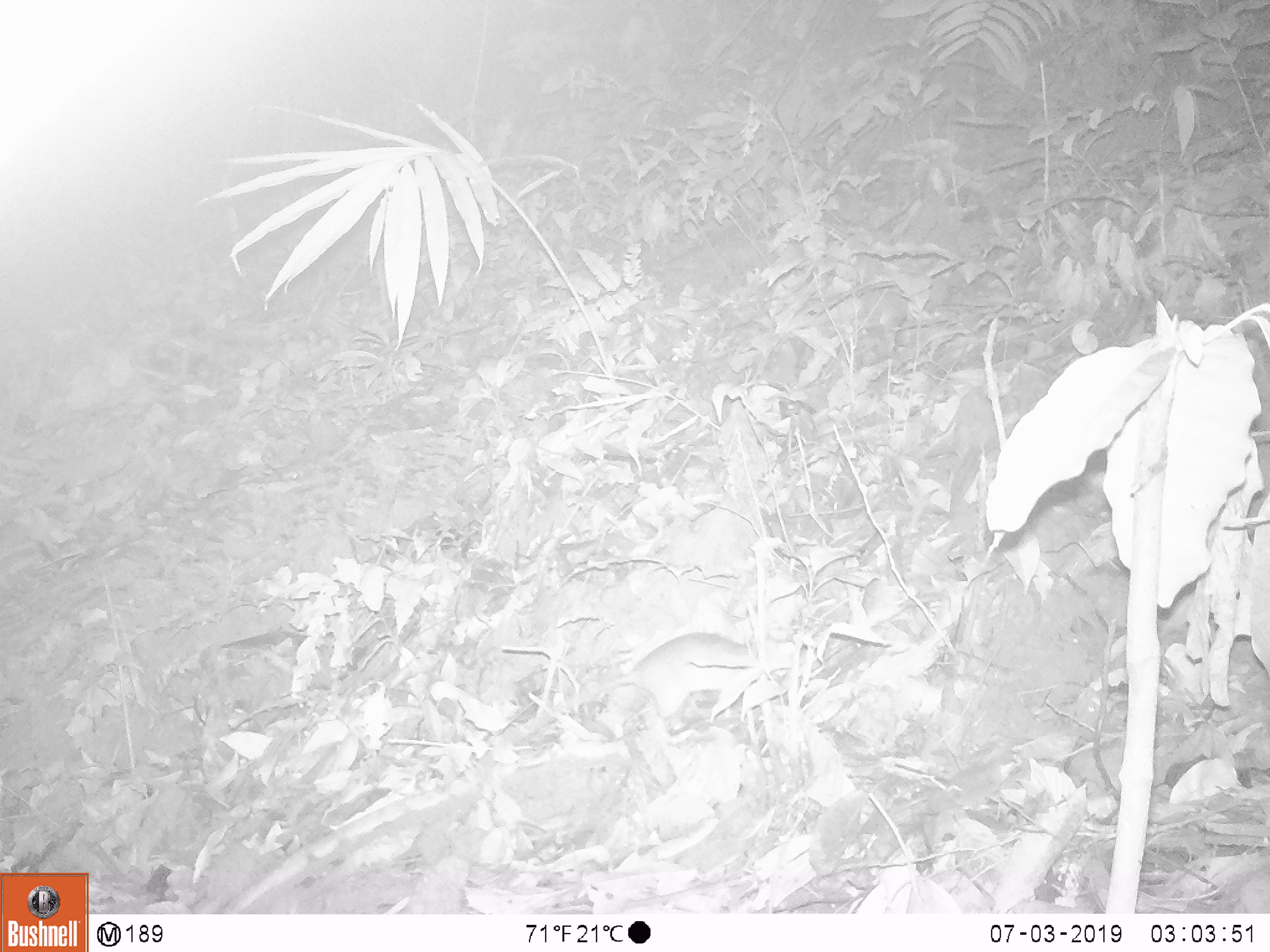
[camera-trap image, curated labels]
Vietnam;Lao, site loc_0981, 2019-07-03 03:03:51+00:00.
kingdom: Animalia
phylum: Chordata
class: Mammalia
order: Rodentia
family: Muridae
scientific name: Muridae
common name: old-world mice and rats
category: unidentified murid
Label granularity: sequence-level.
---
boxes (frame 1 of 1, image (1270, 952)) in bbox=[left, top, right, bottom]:
unidentified murid: bbox=[502, 631, 795, 743]